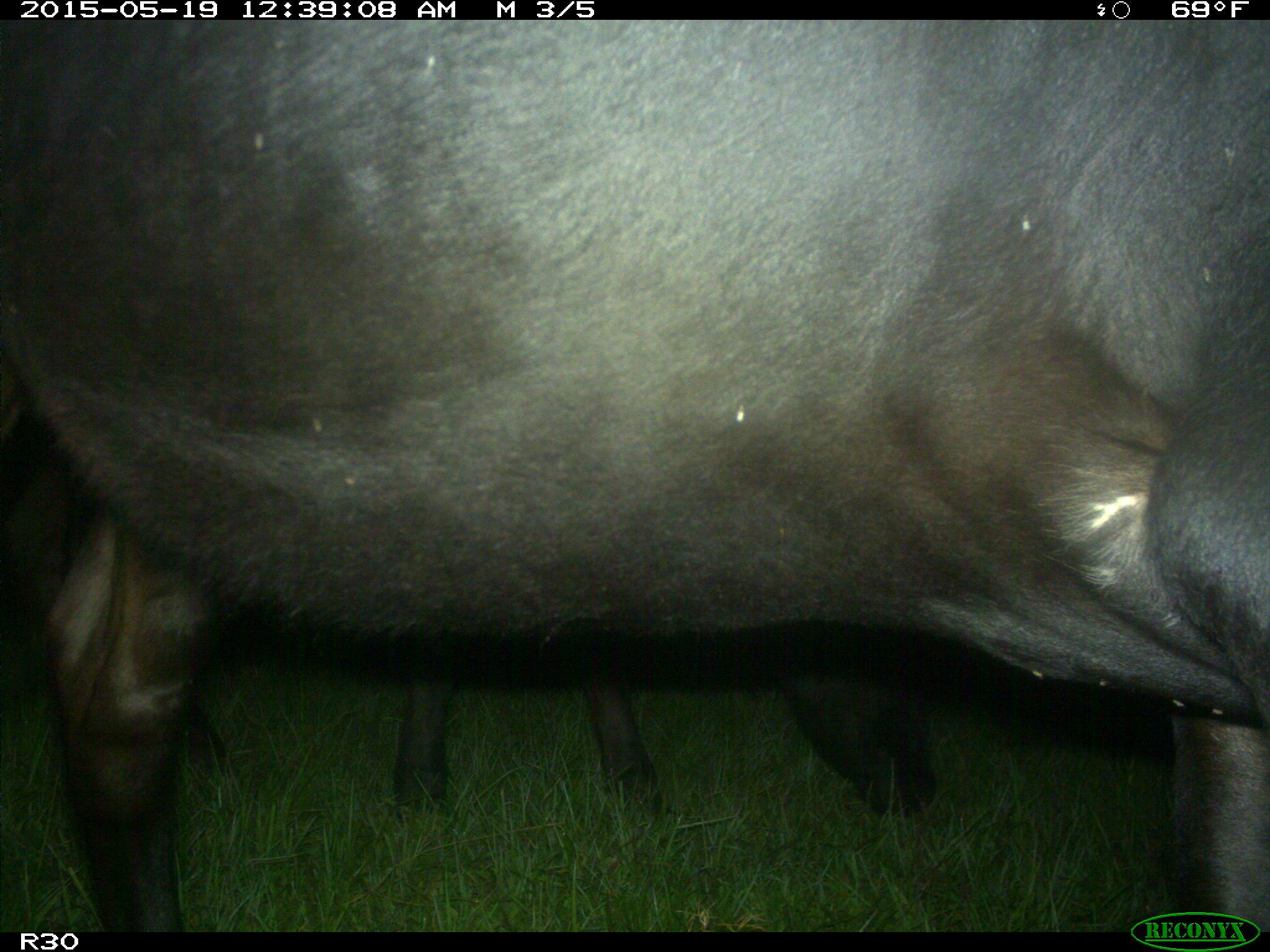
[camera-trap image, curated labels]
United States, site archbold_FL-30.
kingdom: Animalia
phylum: Chordata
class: Mammalia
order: Artiodactyla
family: Bovidae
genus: Bos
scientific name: Bos taurus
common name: domestic cow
Bos taurus (domestic cow).